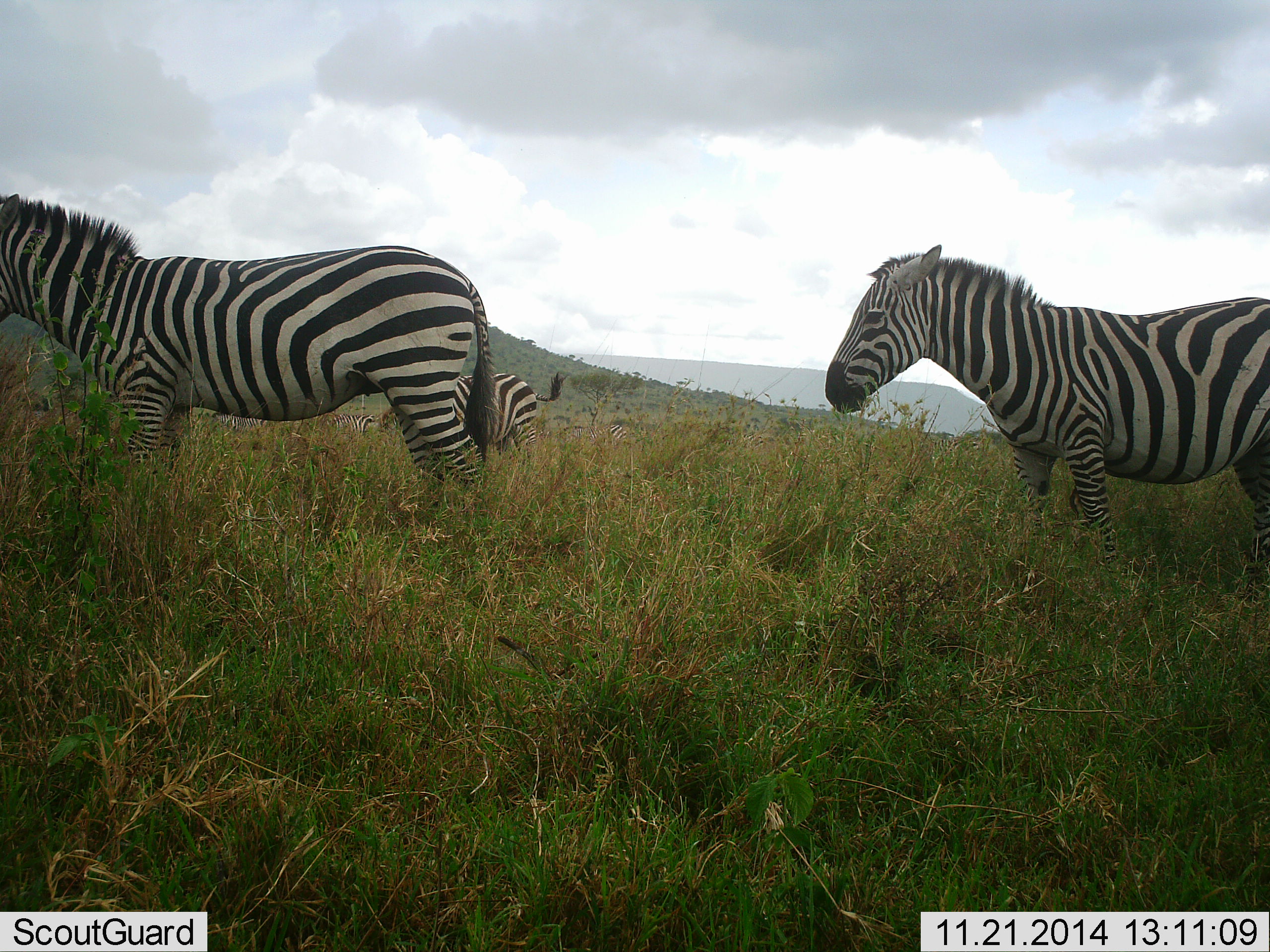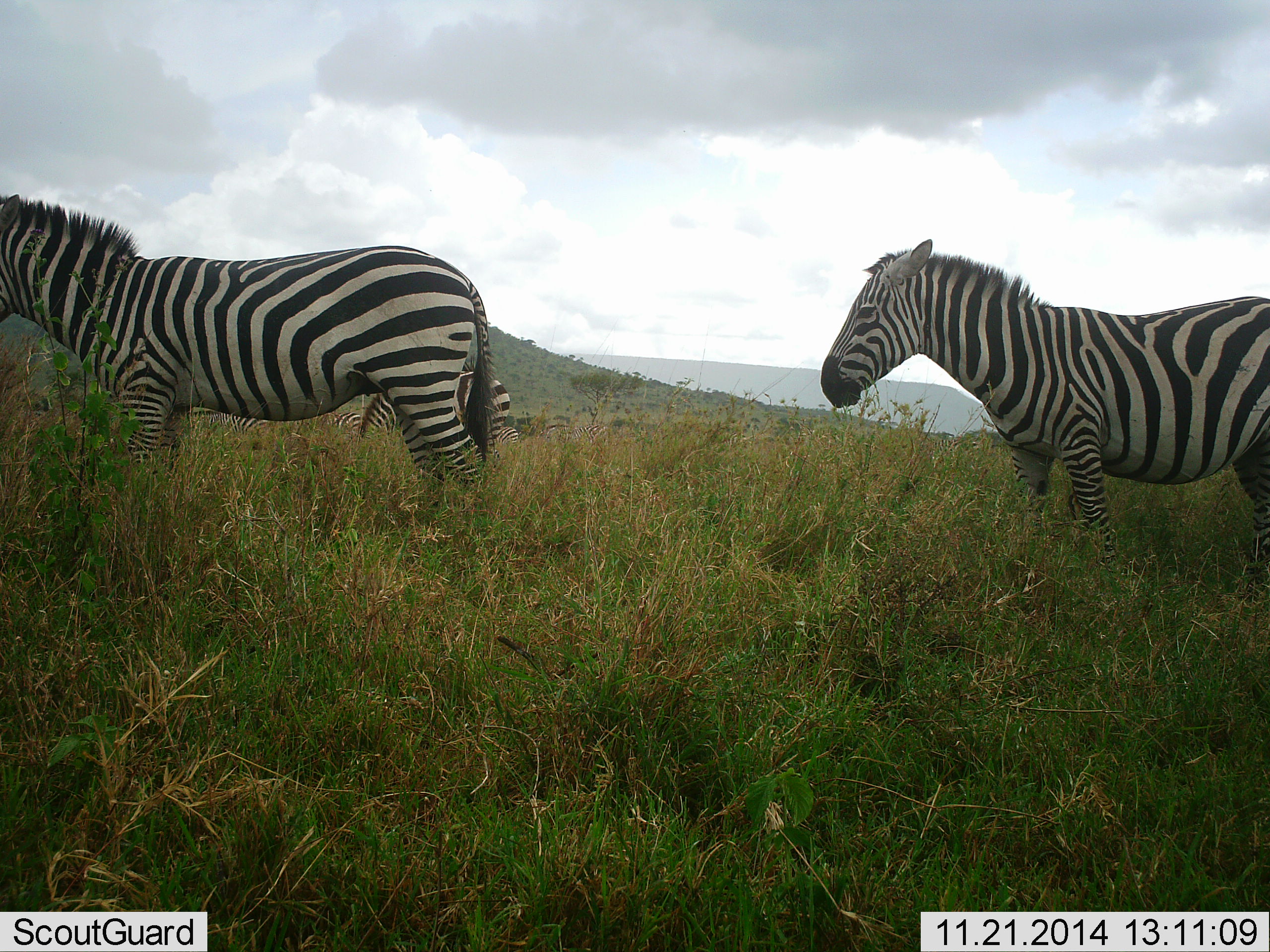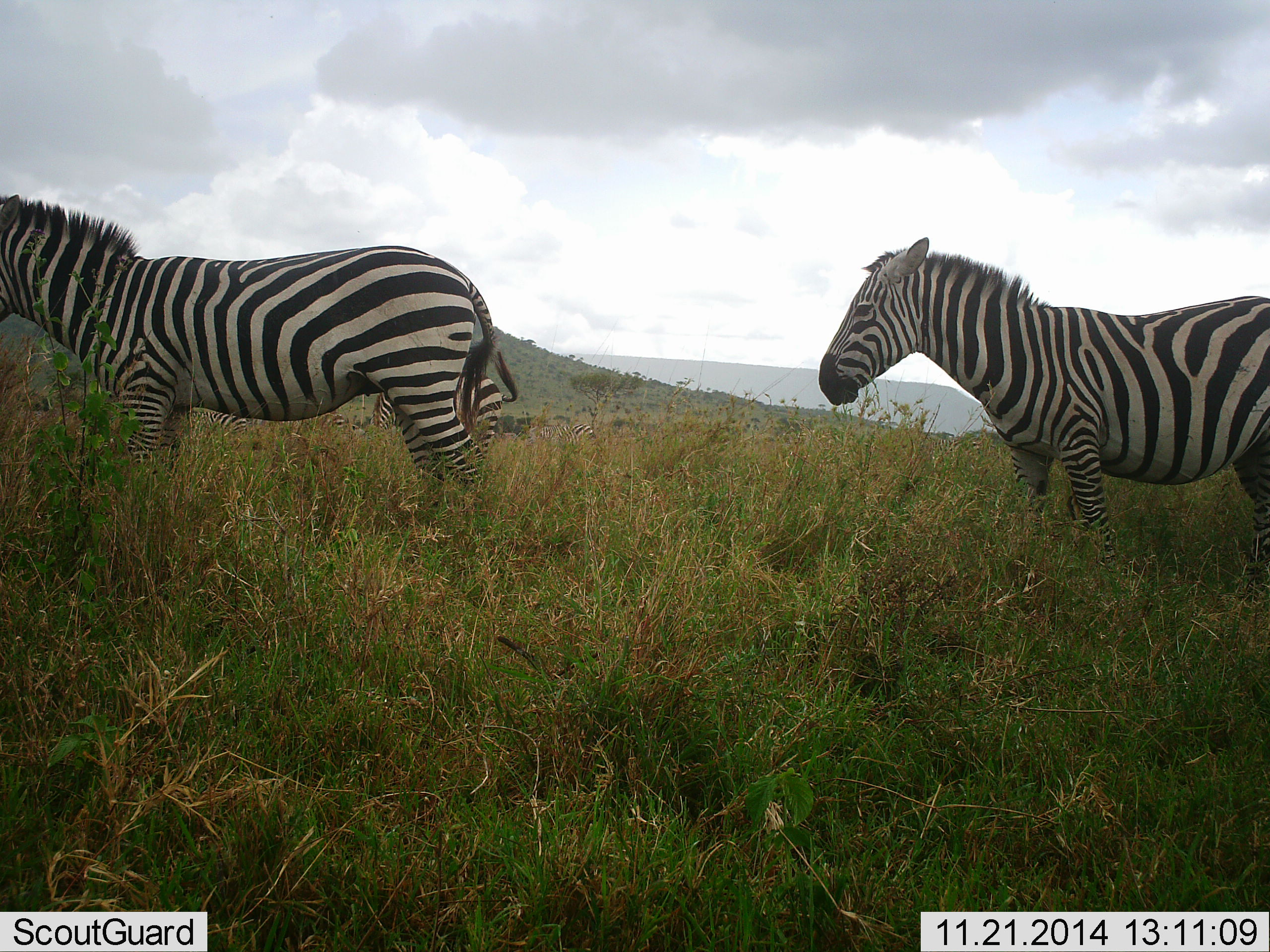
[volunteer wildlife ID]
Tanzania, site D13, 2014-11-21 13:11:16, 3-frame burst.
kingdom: Animalia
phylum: Chordata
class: Mammalia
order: Perissodactyla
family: Equidae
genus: Equus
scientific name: Equus quagga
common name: plains zebra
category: zebra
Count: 5.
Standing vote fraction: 90%.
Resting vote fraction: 0%.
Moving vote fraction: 50%.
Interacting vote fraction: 0%.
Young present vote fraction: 0%.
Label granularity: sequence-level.